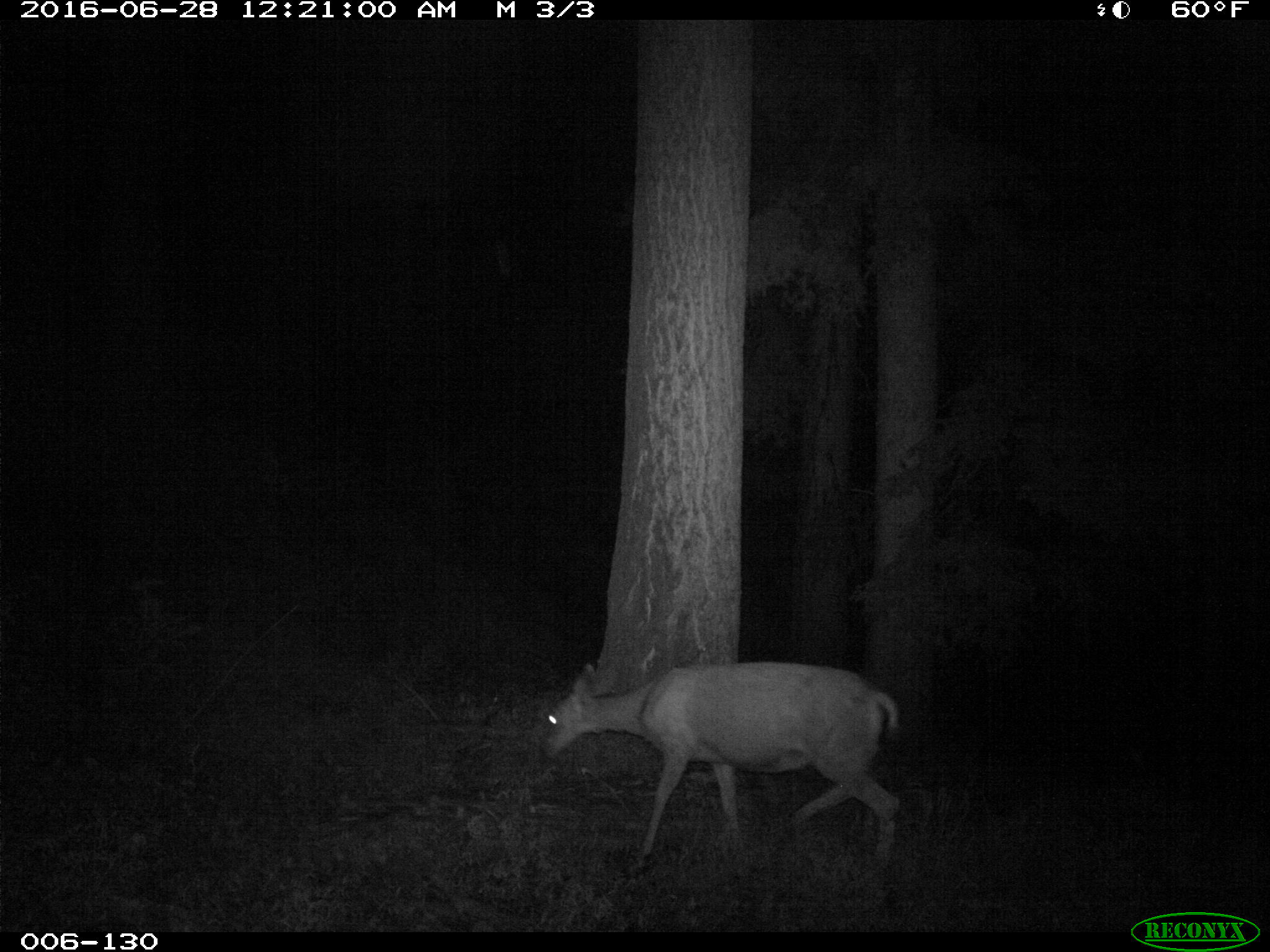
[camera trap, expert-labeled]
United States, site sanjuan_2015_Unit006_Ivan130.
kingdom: Animalia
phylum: Chordata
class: Mammalia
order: Artiodactyla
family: Cervidae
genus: Odocoileus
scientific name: Odocoileus hemionus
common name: mule deer